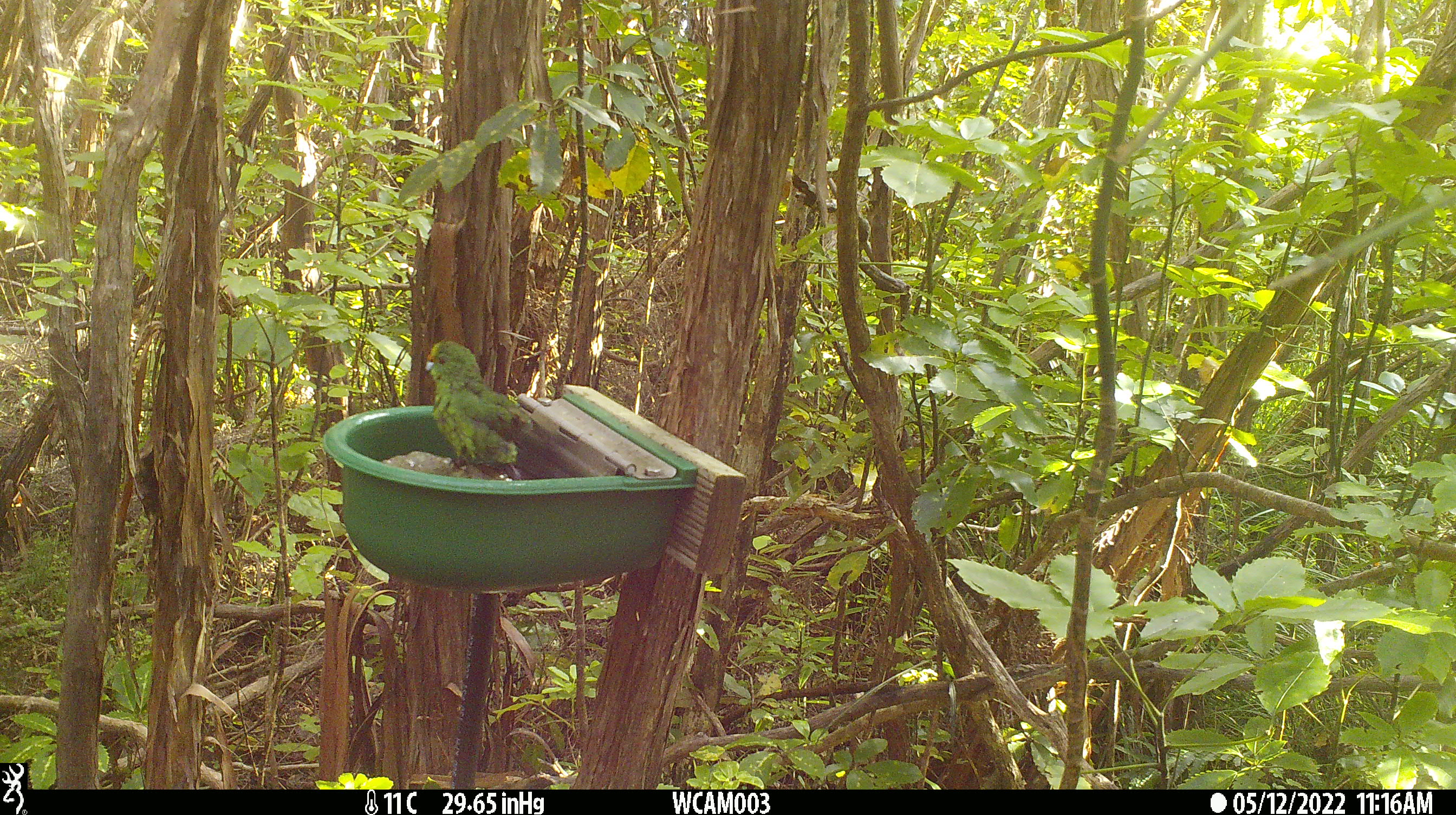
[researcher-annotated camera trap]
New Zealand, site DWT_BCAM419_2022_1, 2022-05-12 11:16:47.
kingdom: Animalia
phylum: Chordata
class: Aves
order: Psittaciformes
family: Psittaculidae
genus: Cyanoramphus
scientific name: Cyanoramphus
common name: parakeet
Parakeet (Cyanoramphus).